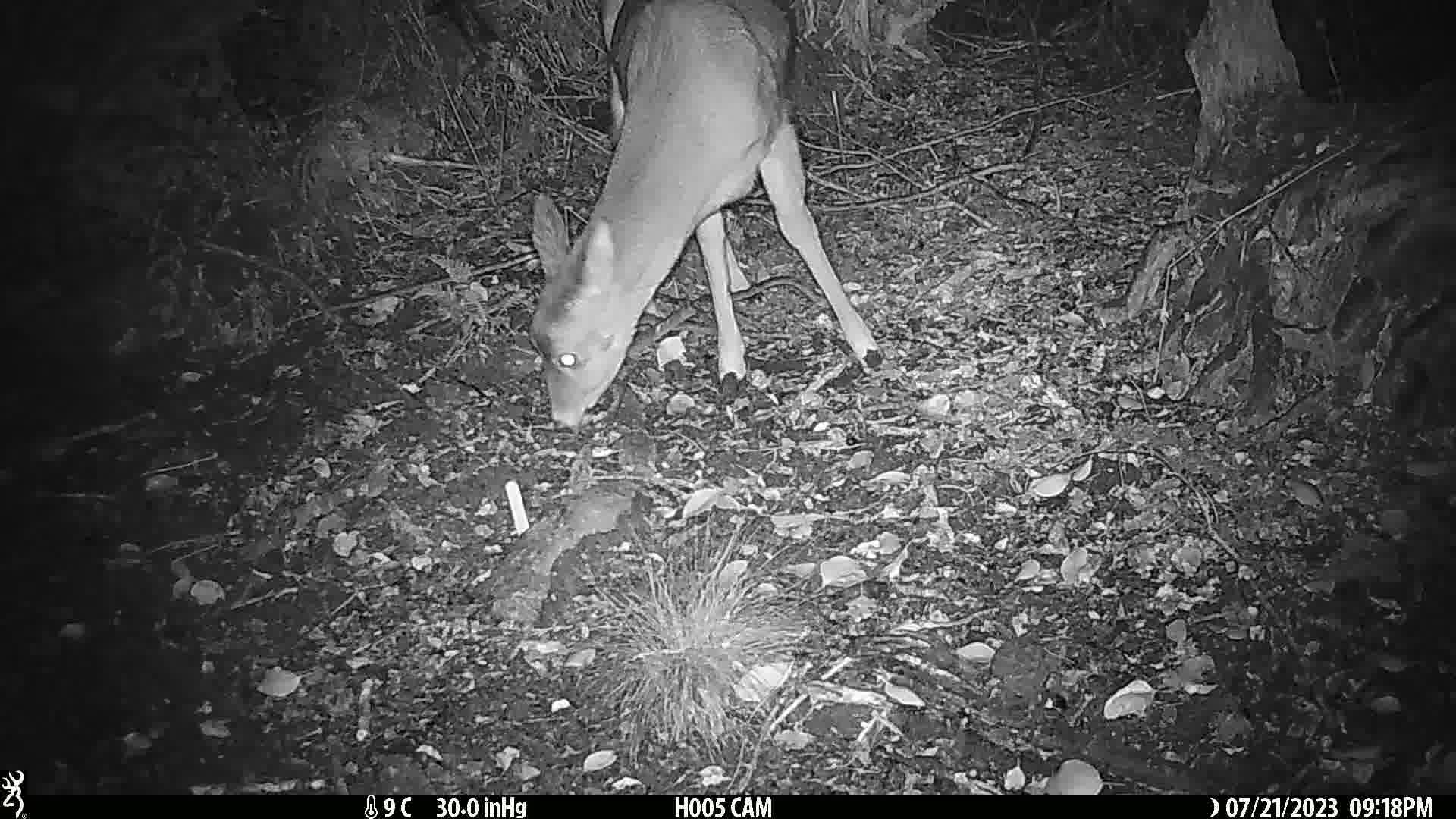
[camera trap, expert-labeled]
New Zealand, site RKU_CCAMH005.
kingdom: Animalia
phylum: Chordata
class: Mammalia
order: Artiodactyla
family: Cervidae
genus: Odocoileus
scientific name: Odocoileus virginianus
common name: white-tailed deer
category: white tailed deer